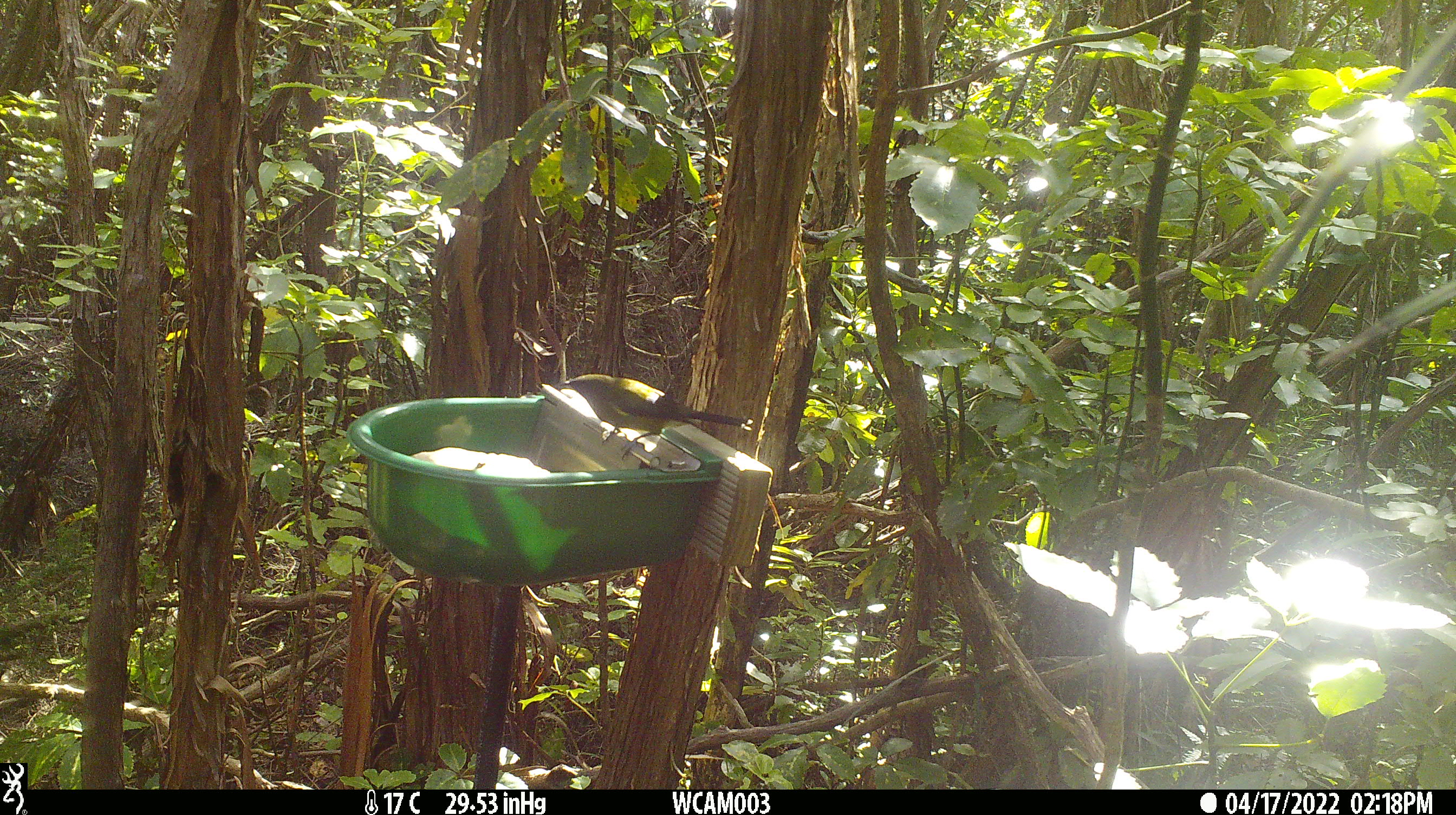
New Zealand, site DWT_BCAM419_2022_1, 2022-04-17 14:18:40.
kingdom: Animalia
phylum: Chordata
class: Aves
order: Passeriformes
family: Meliphagidae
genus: Anthornis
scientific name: Anthornis melanura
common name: new zealand bellbird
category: bellbird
Bellbird (new zealand bellbird) (Anthornis melanura).